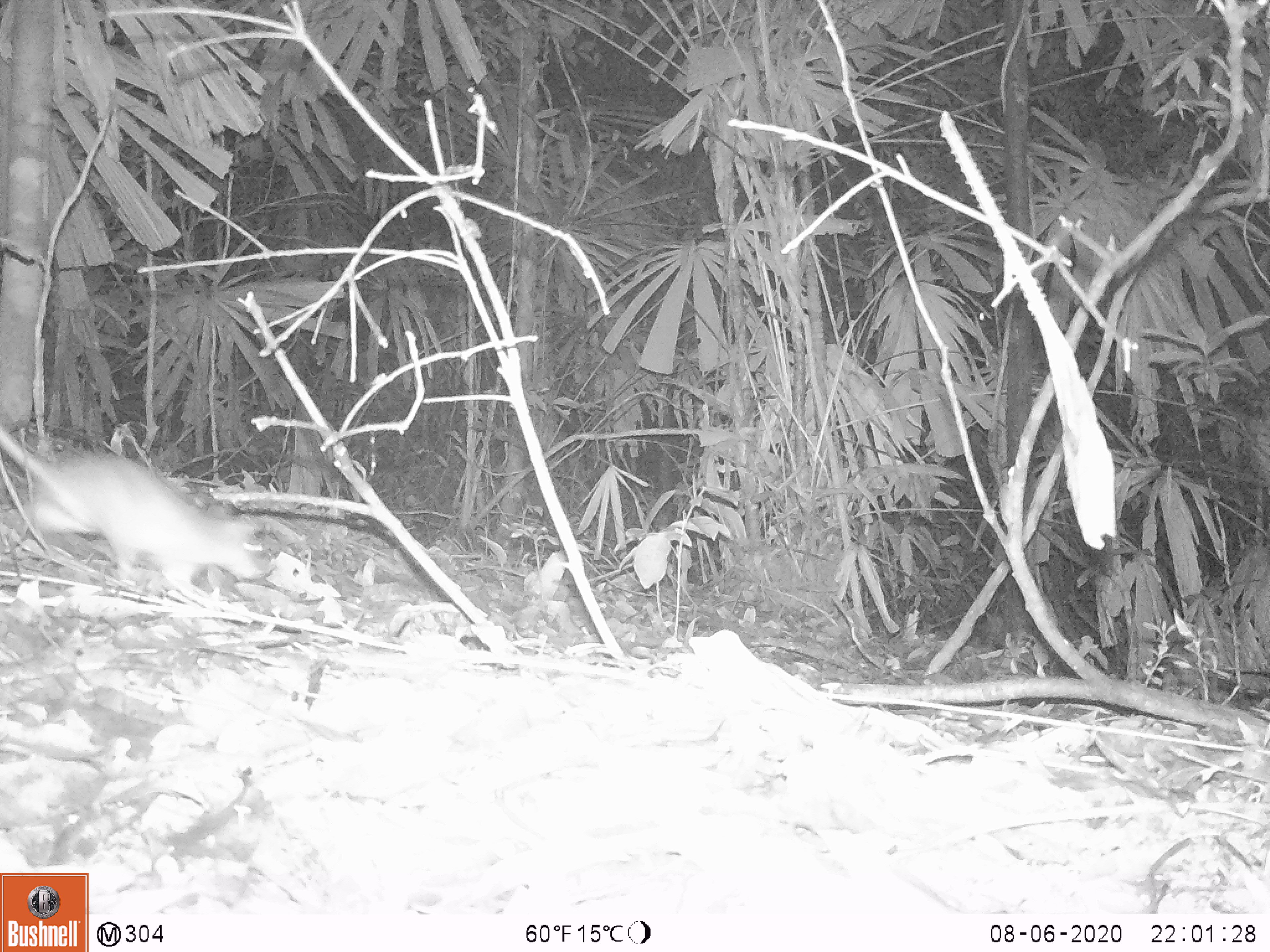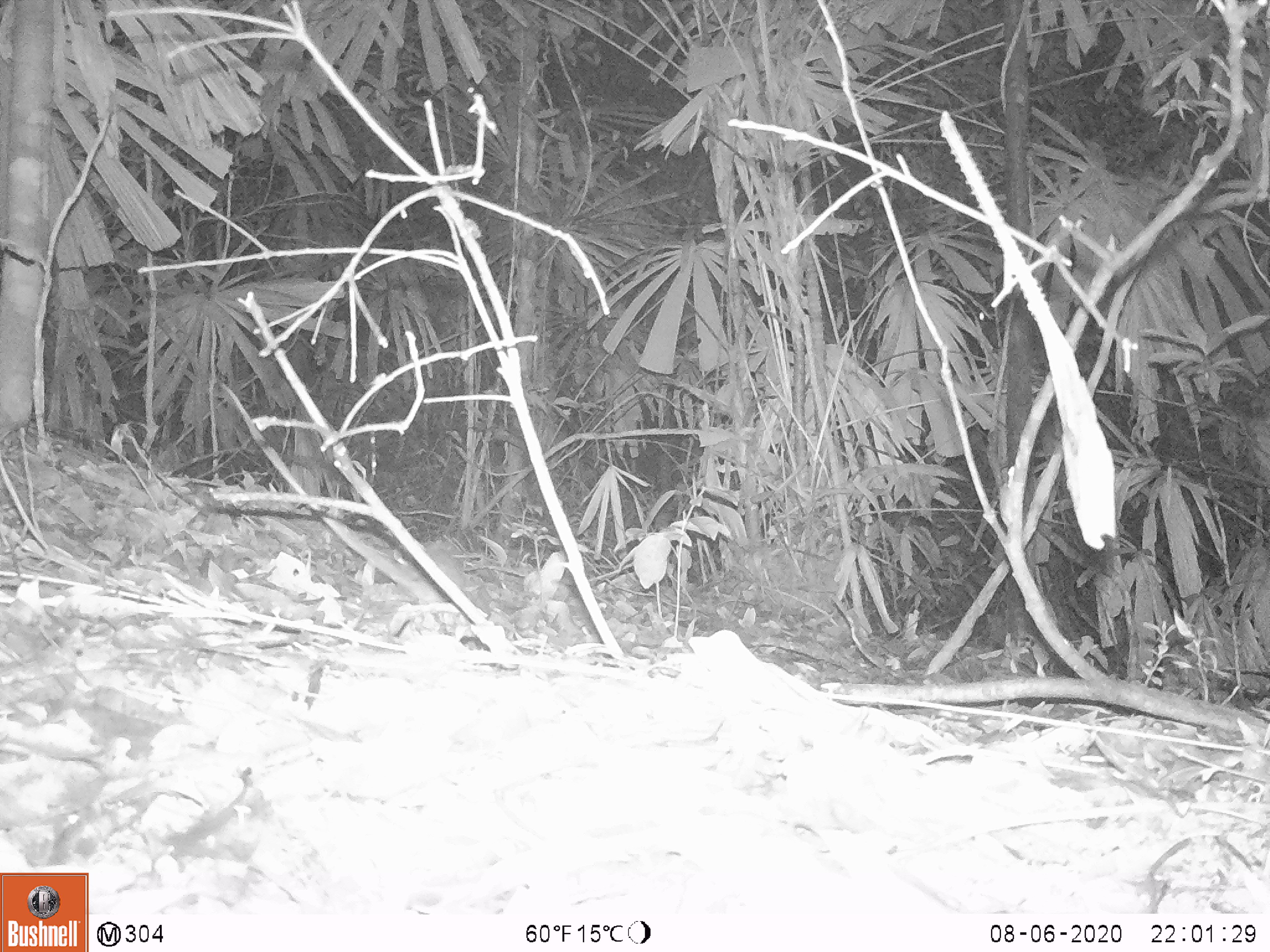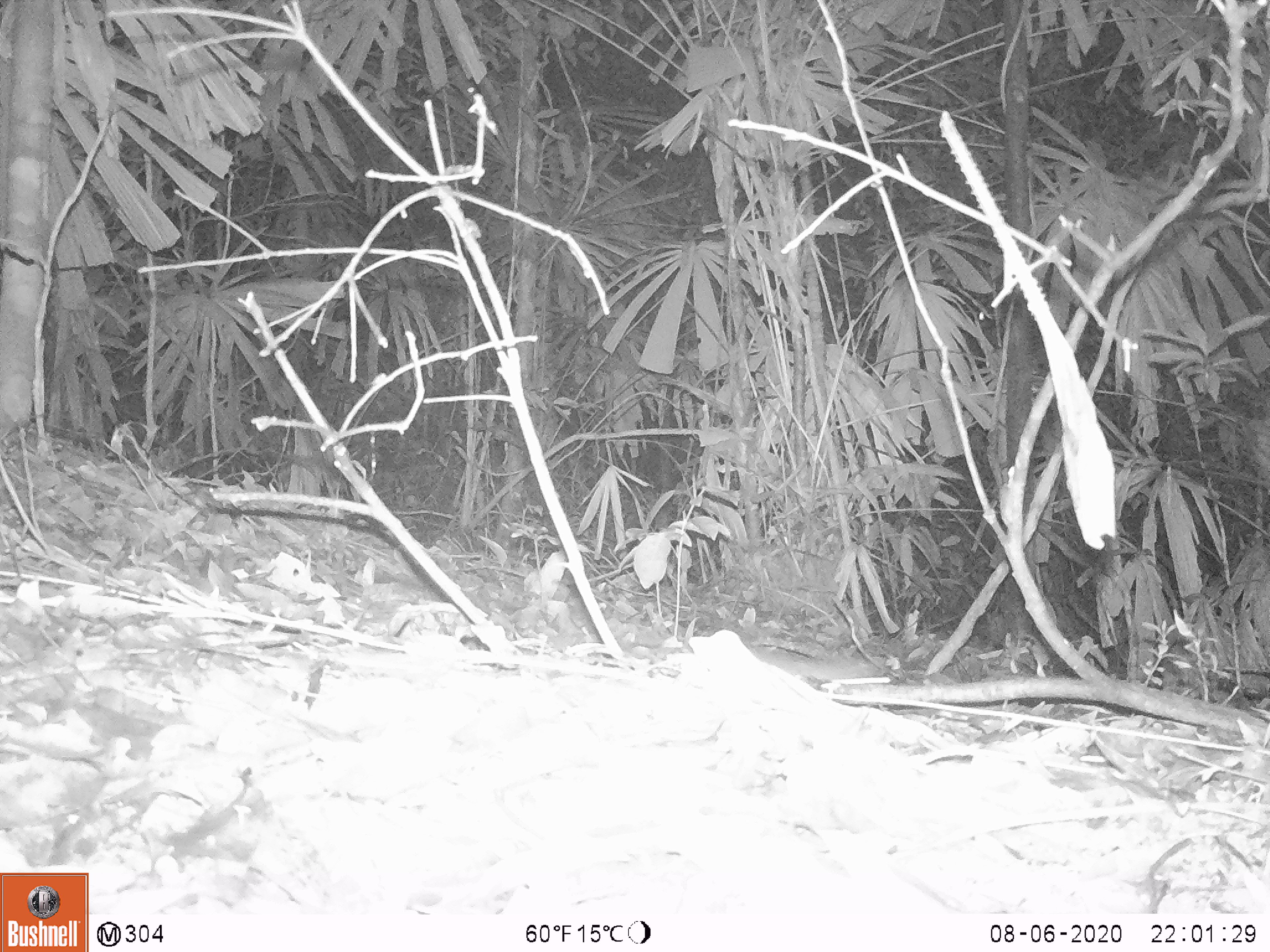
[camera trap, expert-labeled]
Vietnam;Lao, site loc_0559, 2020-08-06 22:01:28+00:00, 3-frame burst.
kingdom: Animalia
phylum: Chordata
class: Mammalia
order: Rodentia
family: Muridae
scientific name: Muridae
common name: old-world mice and rats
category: unidentified murid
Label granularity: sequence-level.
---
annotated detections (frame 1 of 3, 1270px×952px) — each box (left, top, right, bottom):
unidentified murid: (0, 424, 259, 591)